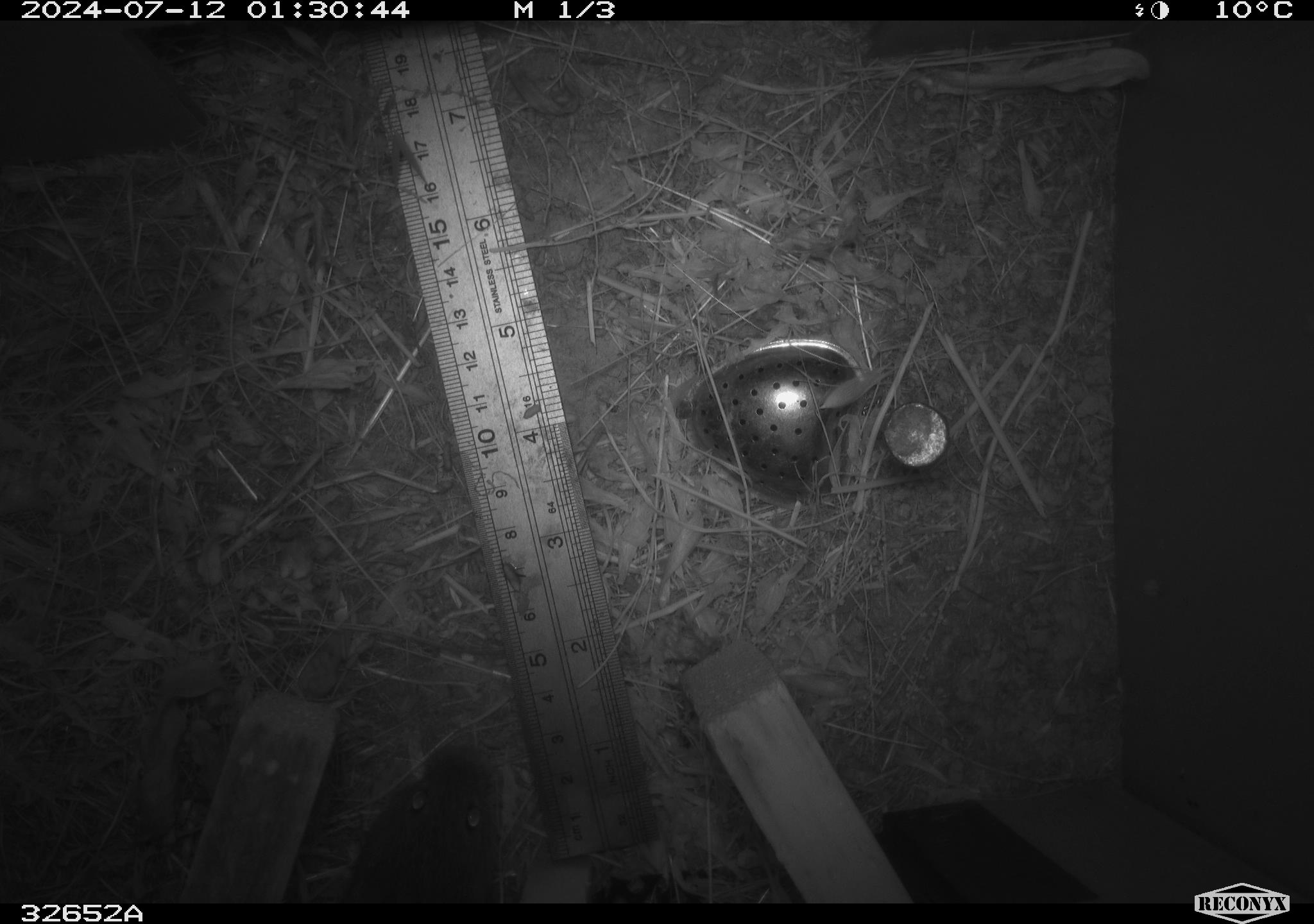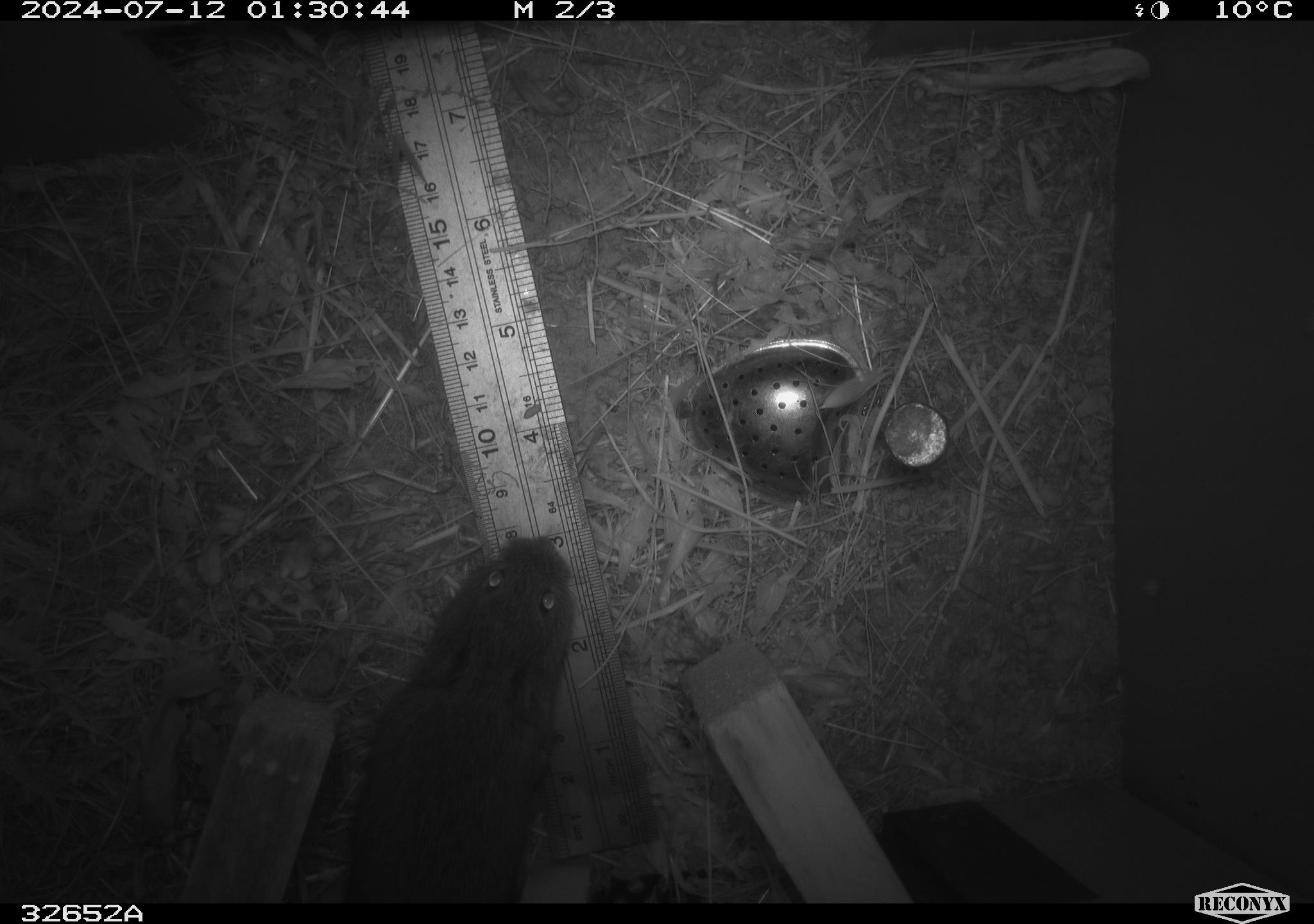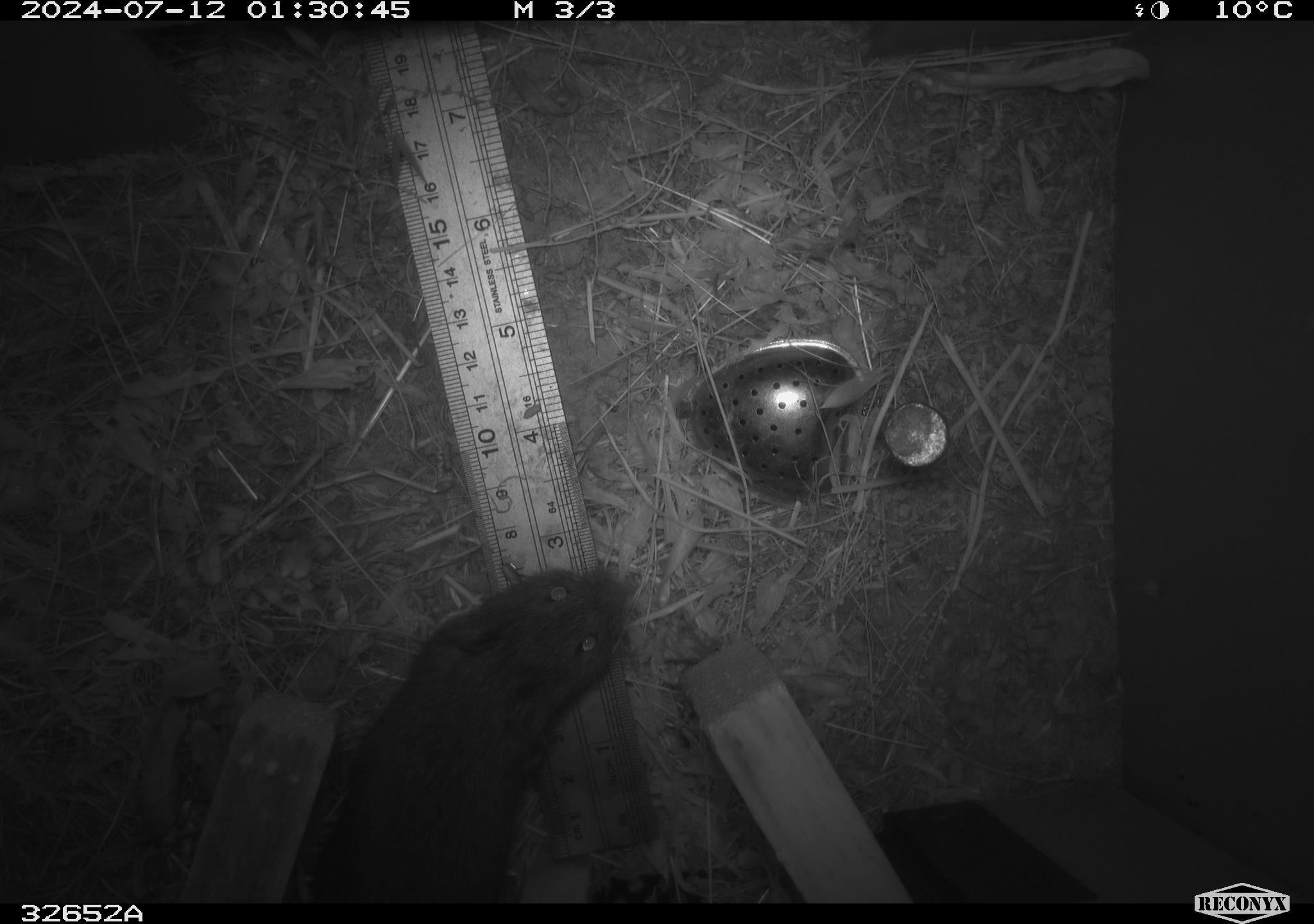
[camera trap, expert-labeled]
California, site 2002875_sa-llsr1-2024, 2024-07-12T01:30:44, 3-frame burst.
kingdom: Animalia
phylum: Chordata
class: Mammalia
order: Rodentia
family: Cricetidae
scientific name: Arvicolinae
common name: voles, lemmings, and muskrats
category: arvicolinae subfamily